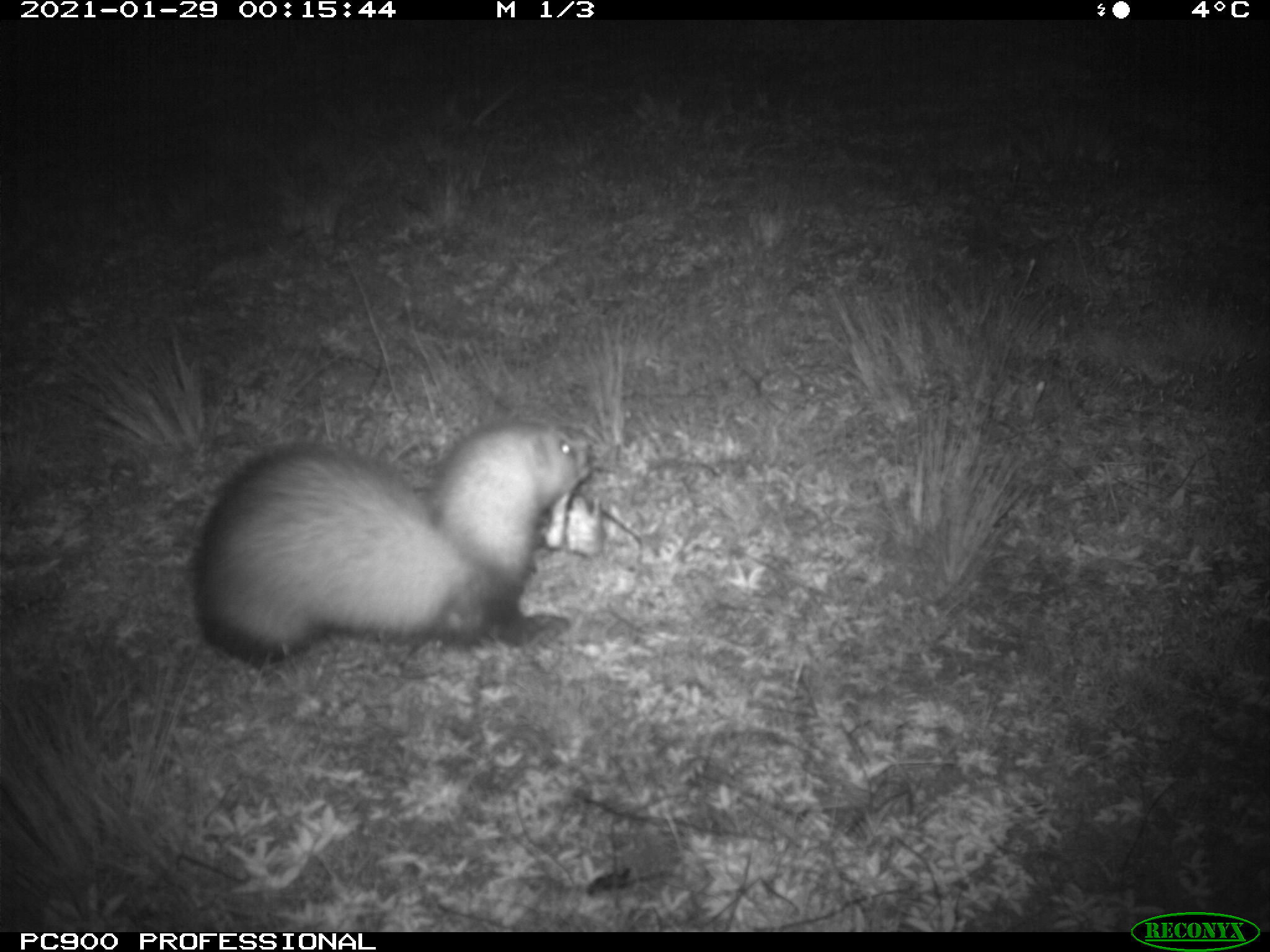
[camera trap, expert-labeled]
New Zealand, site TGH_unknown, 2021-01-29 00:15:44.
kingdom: Animalia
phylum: Chordata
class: Mammalia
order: Carnivora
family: Mustelidae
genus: Mustela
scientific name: Mustela furo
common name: ferret